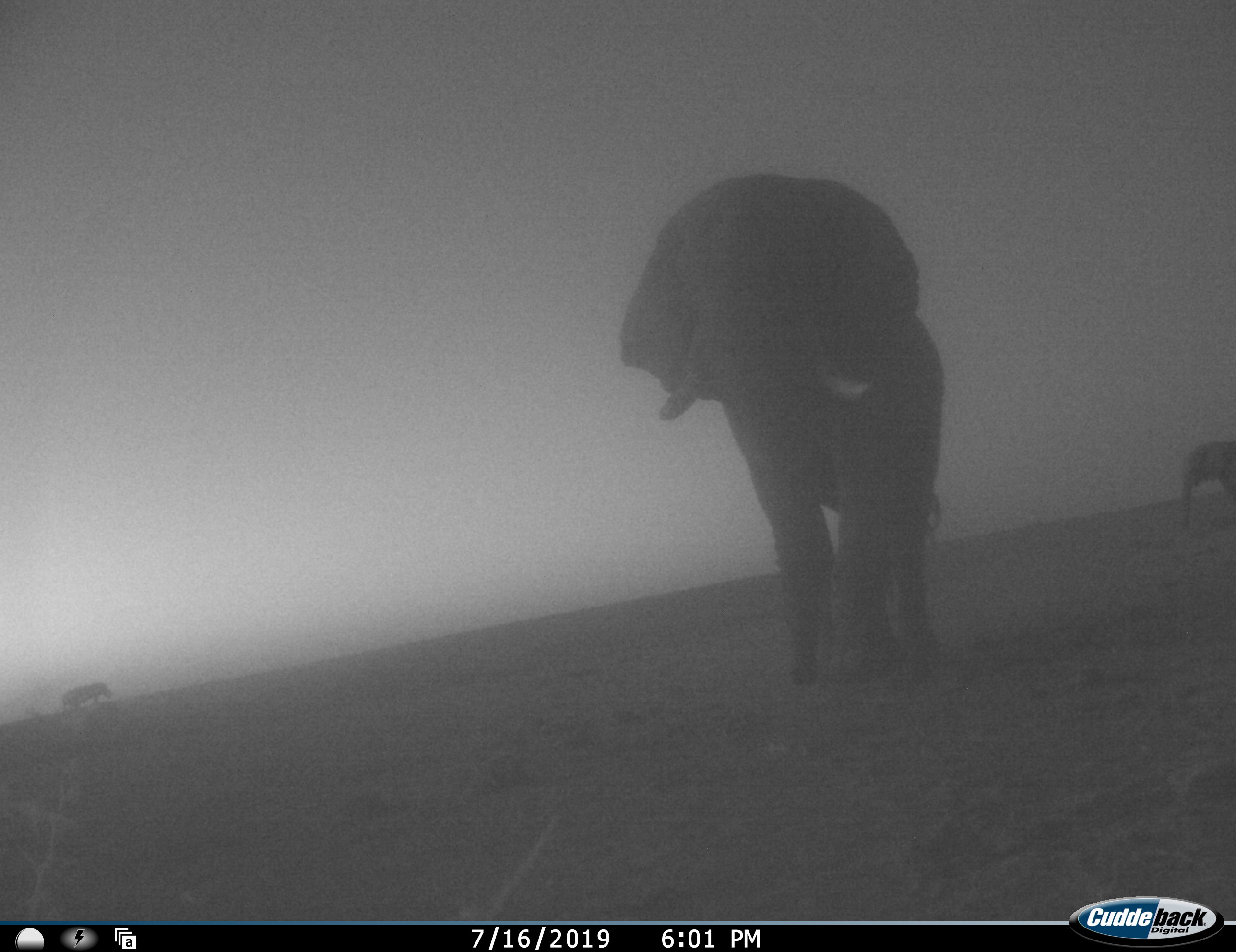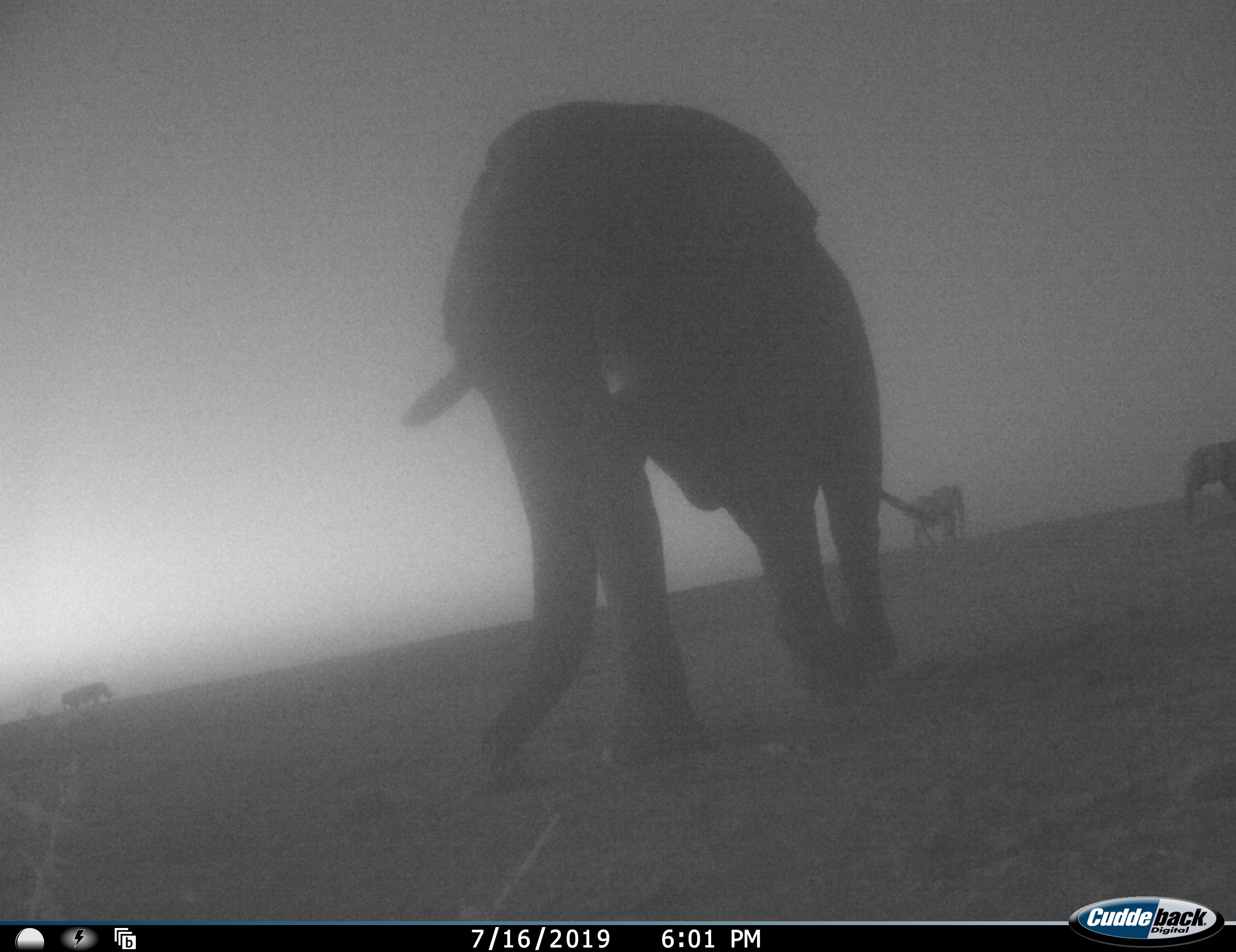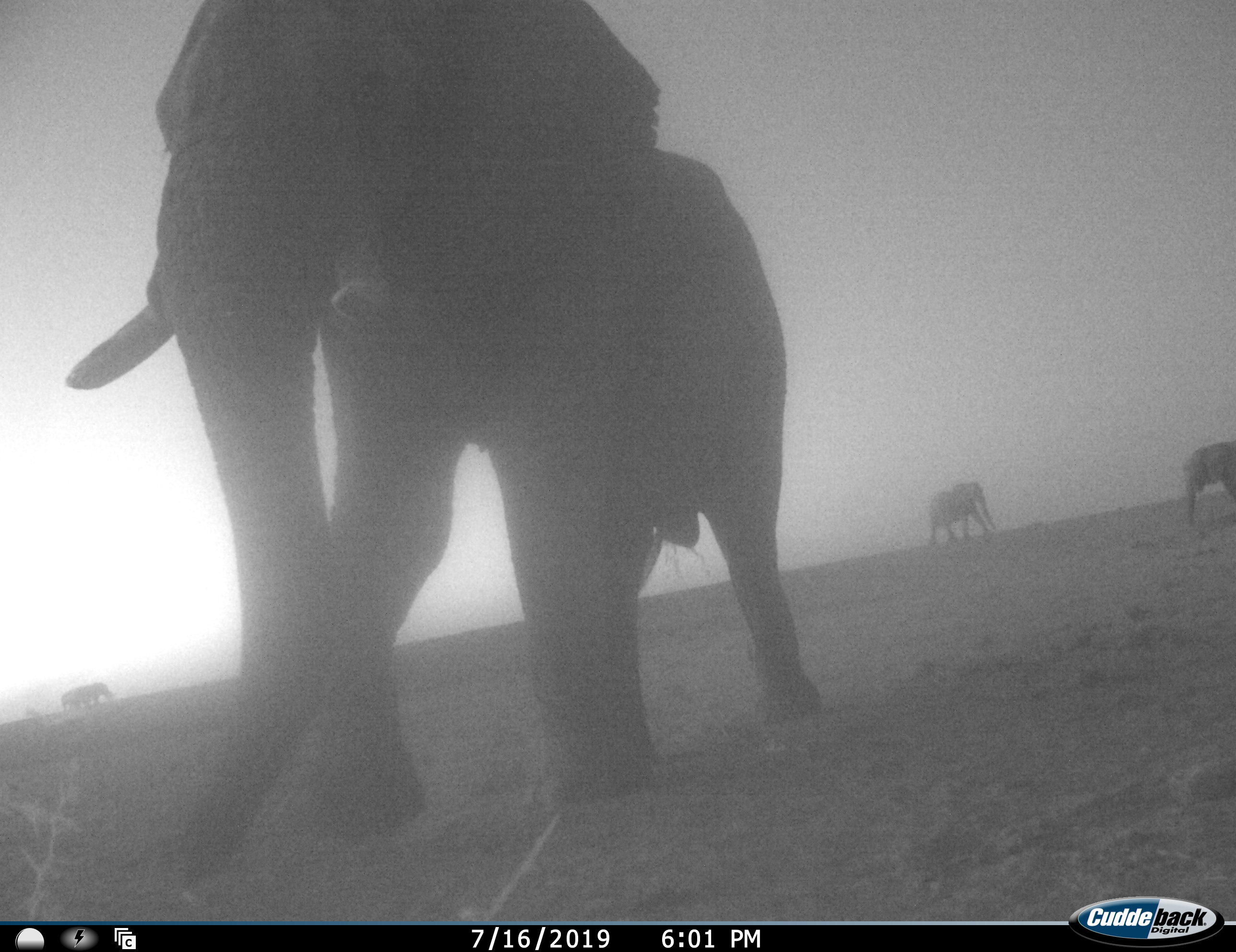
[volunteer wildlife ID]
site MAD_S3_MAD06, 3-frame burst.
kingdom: Animalia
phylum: Chordata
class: Mammalia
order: Proboscidea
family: Elephantidae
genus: Loxodonta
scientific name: Loxodonta africana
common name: african bush elephant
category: elephant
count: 3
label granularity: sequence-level